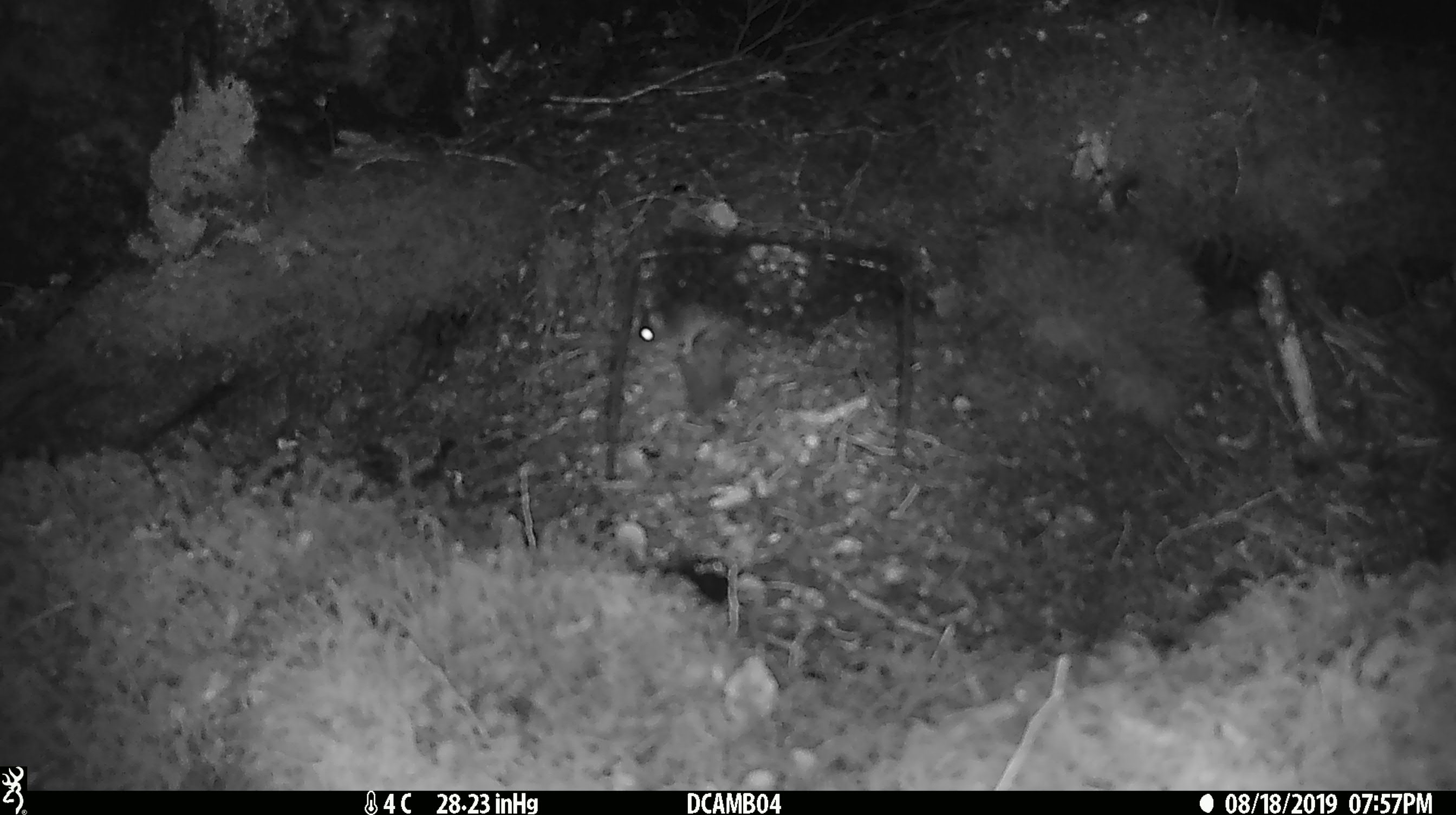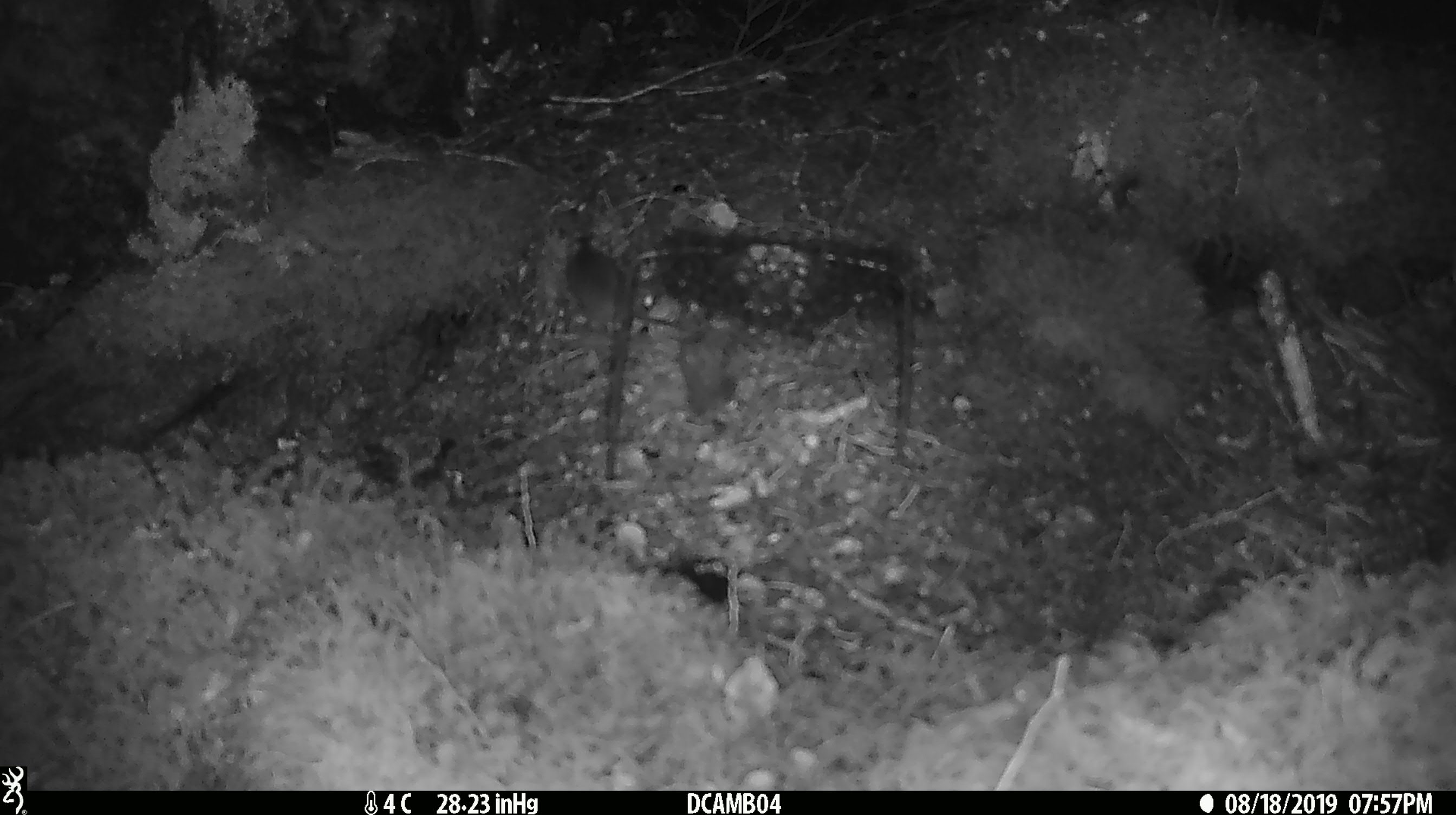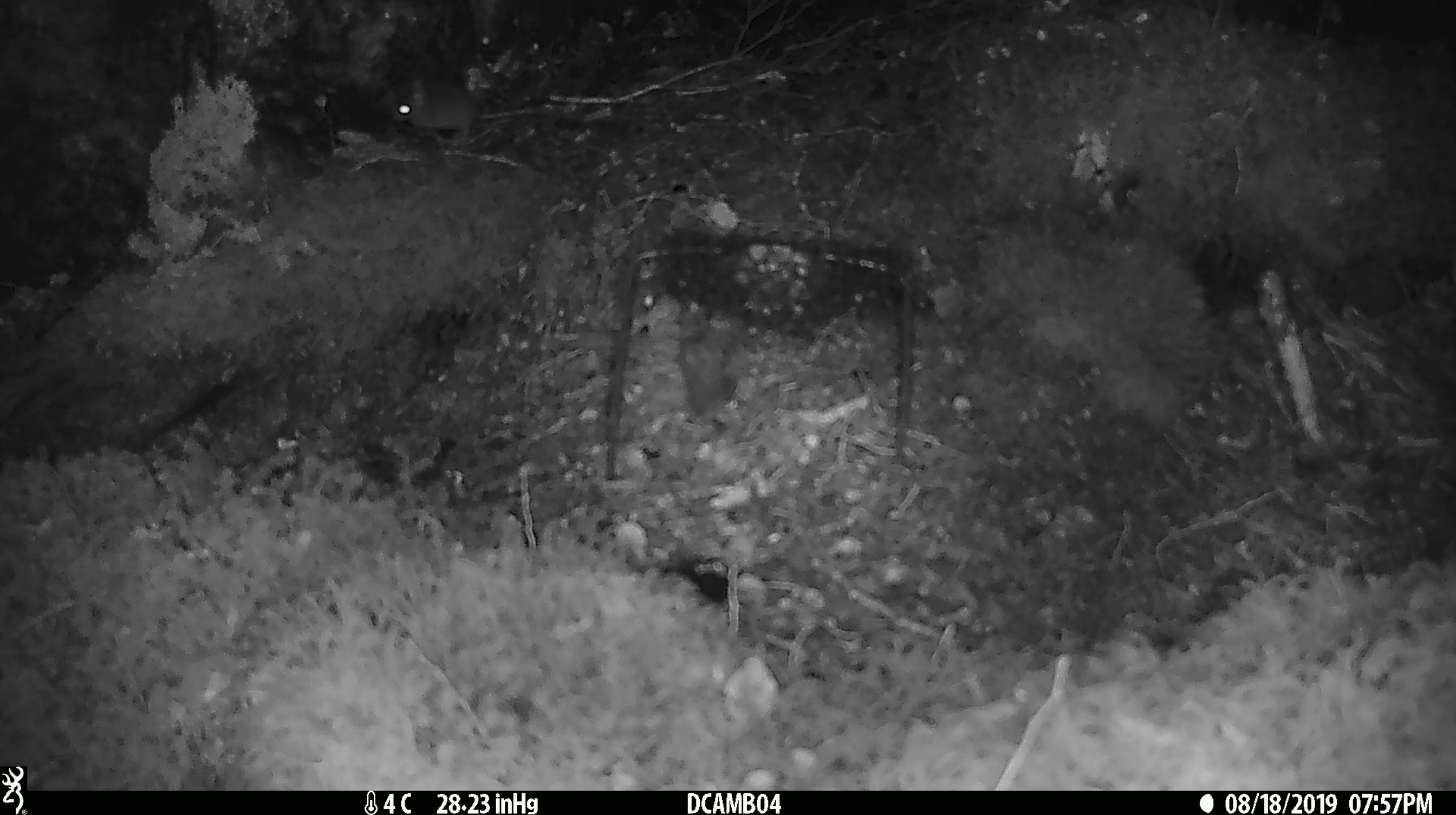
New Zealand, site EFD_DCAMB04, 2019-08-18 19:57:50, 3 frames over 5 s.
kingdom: Animalia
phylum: Chordata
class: Mammalia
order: Rodentia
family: Muridae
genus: Mus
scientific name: Mus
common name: mouse